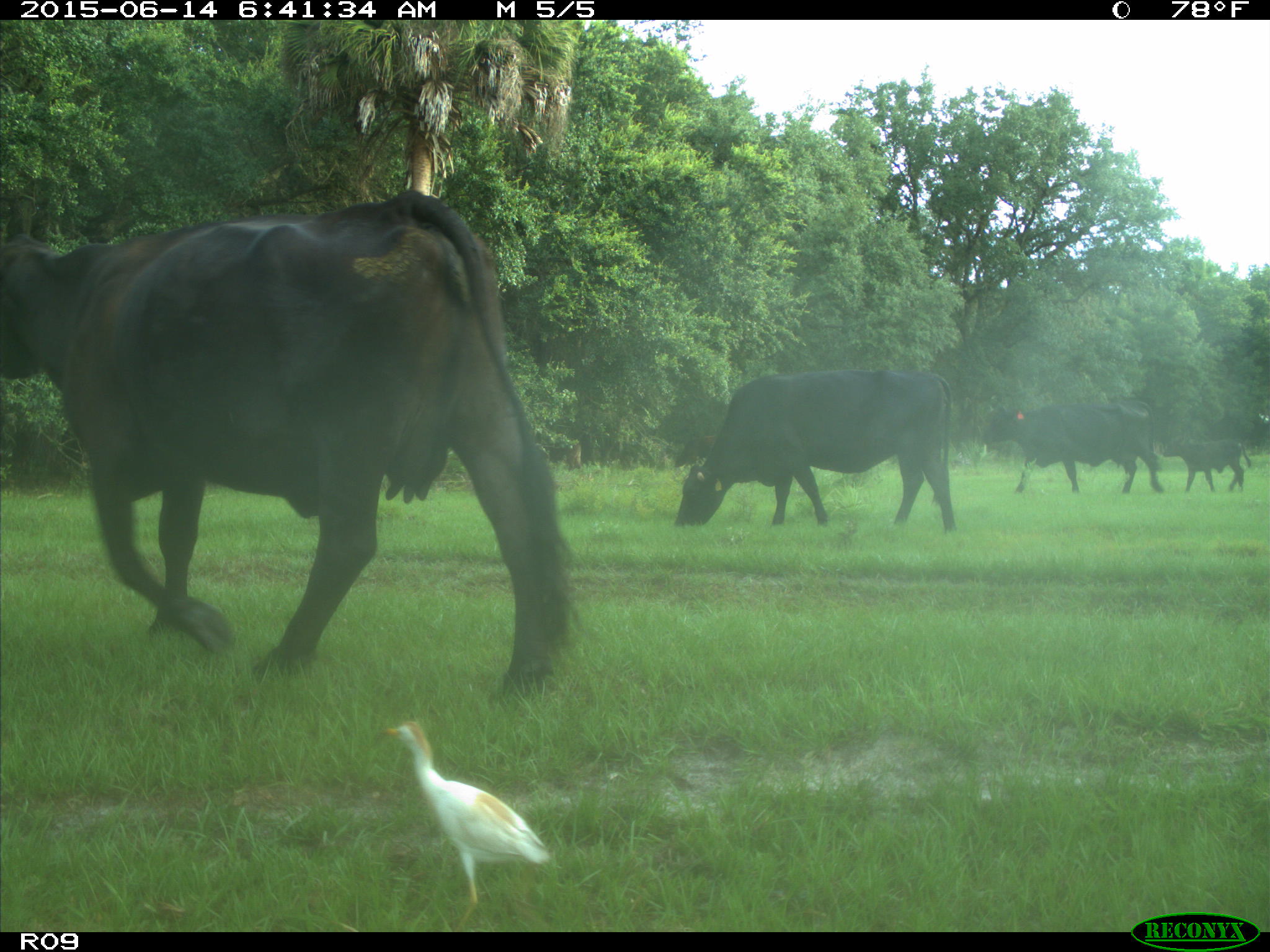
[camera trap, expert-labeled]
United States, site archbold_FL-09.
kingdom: Animalia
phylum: Chordata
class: Mammalia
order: Artiodactyla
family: Bovidae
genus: Bos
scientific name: Bos taurus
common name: domestic cow